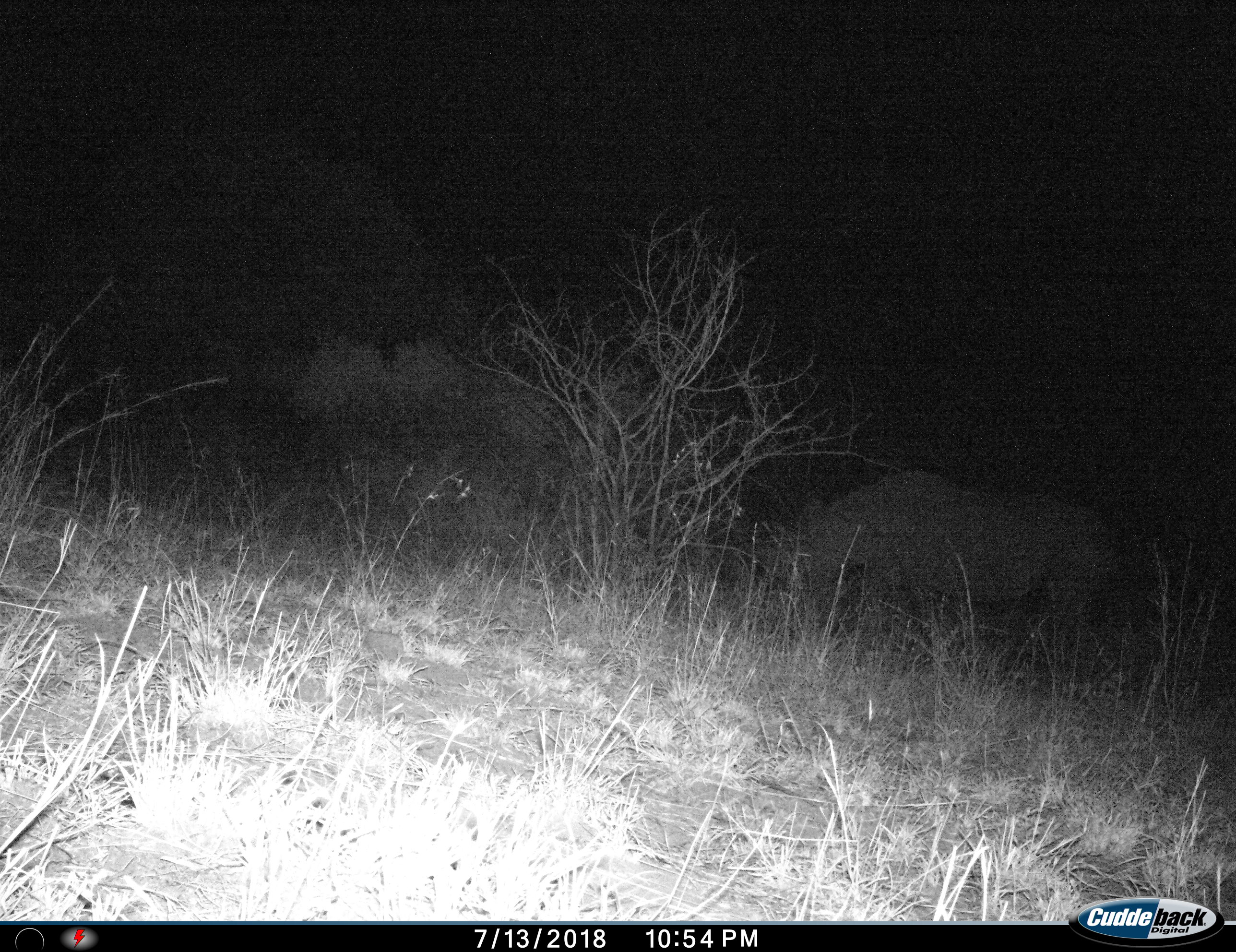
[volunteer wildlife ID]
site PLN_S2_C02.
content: unidentified animal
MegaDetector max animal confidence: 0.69